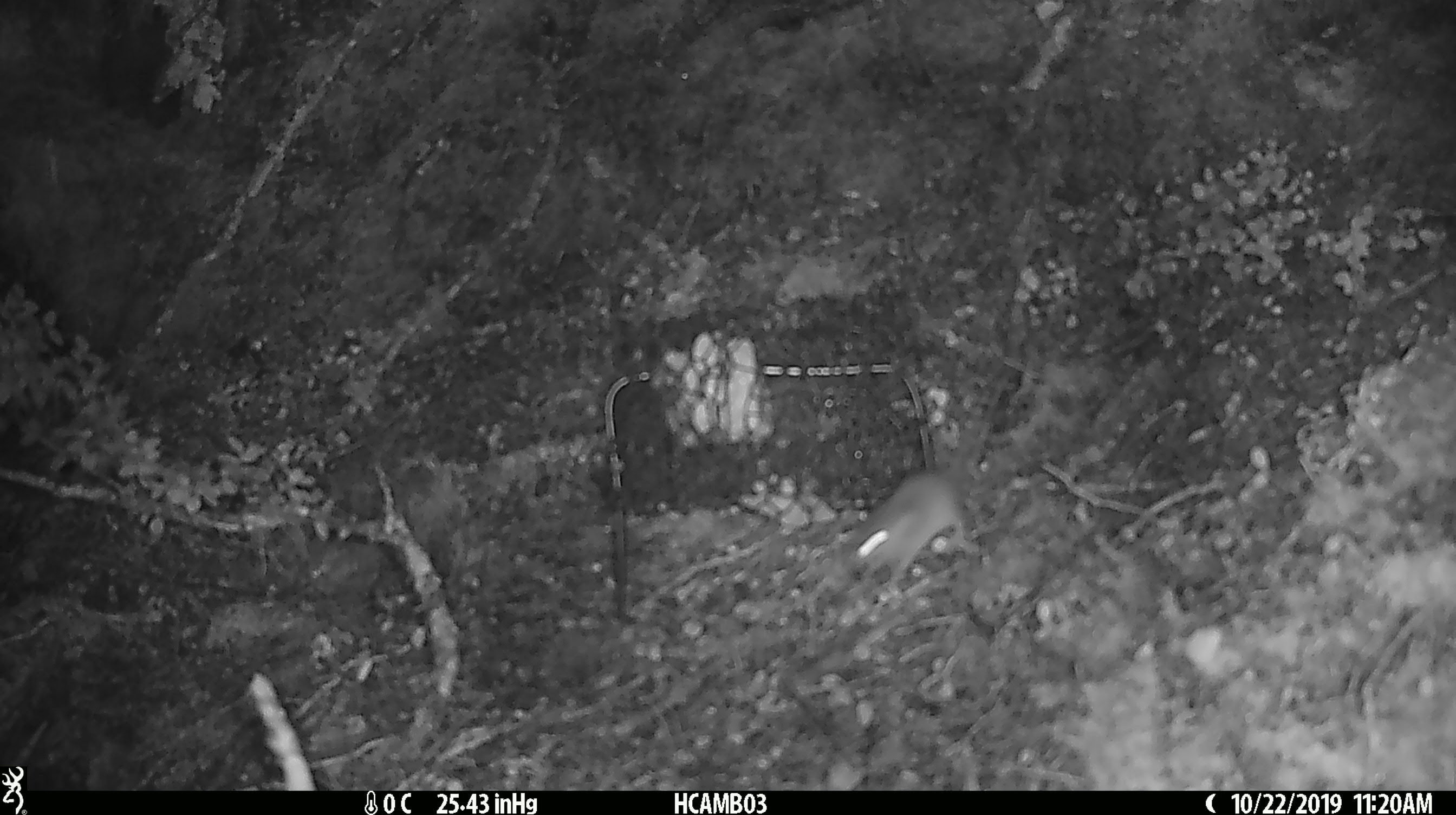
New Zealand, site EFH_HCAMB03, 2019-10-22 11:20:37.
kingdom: Animalia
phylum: Chordata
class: Mammalia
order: Rodentia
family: Muridae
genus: Mus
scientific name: Mus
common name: mouse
Mouse (Mus).